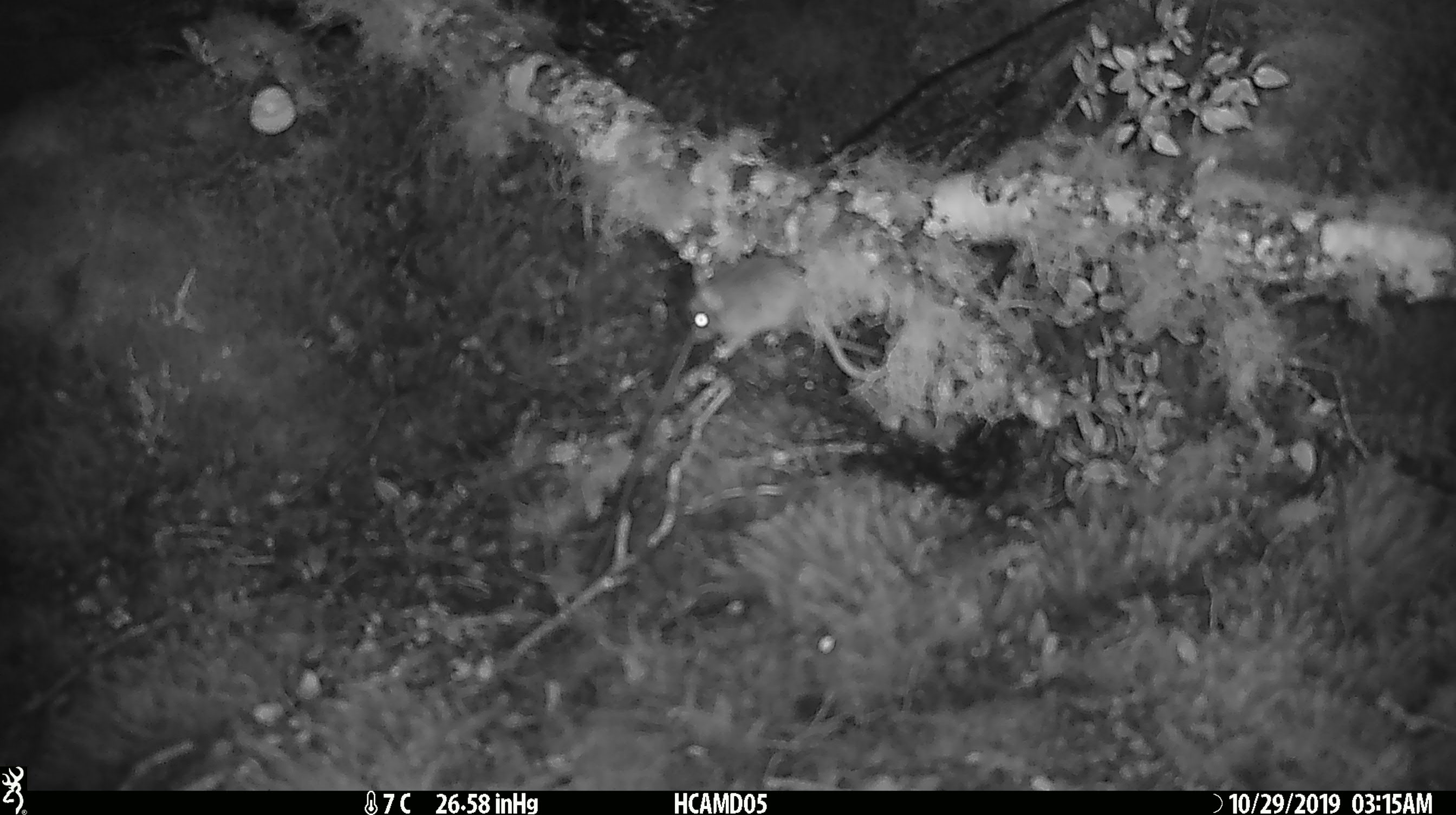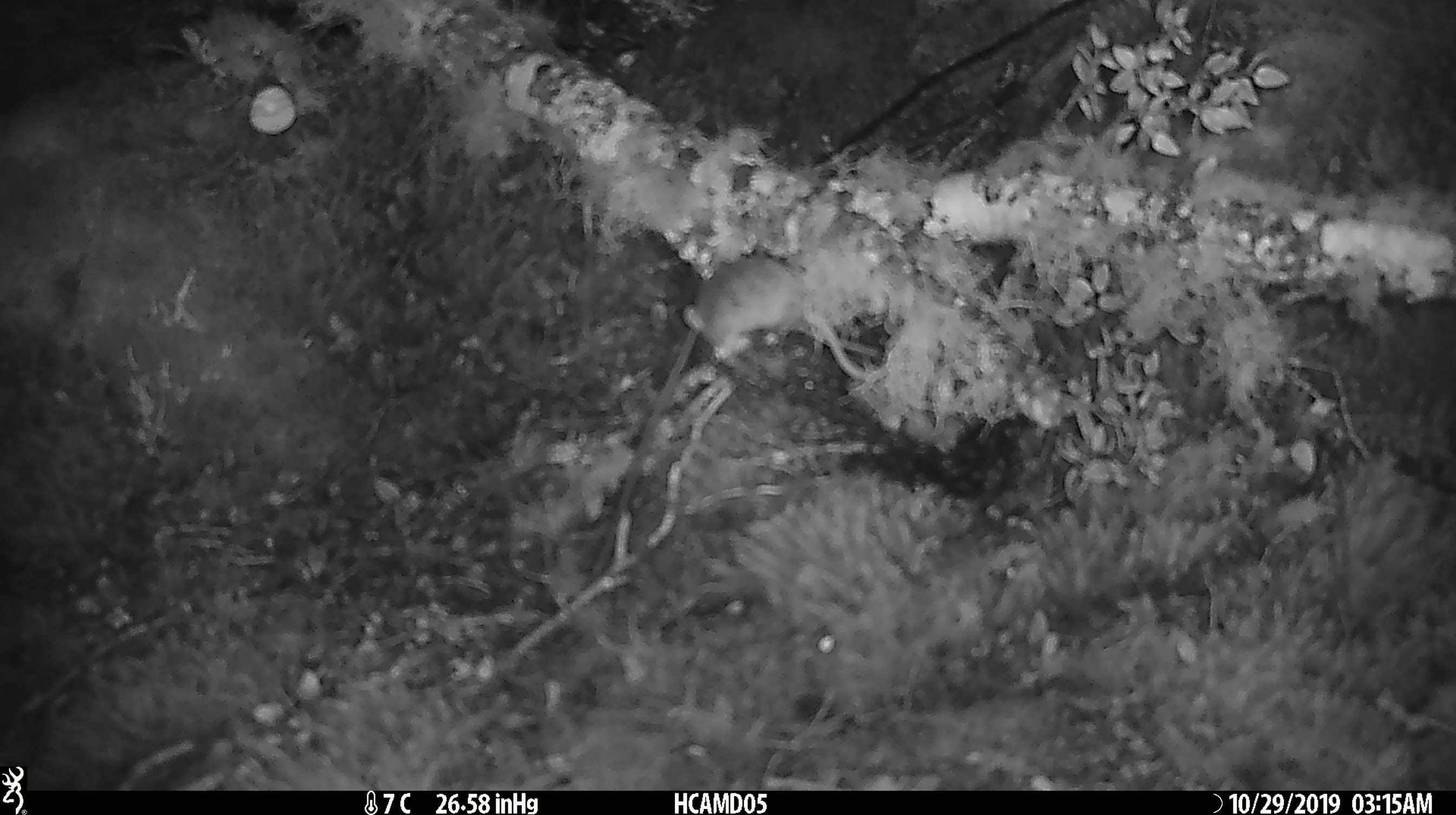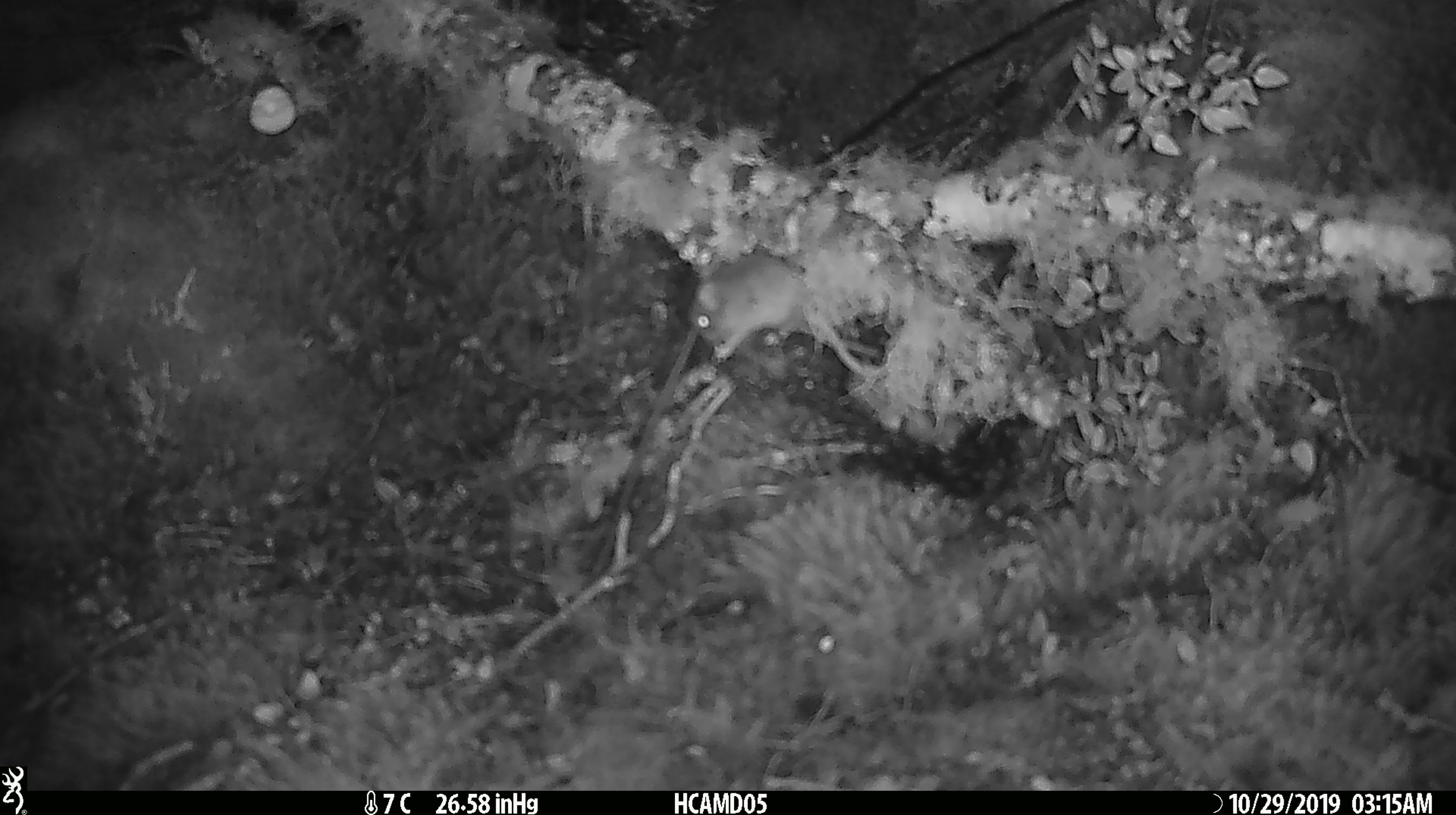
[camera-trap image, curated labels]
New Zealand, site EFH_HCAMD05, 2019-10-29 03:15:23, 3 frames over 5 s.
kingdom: Animalia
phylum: Chordata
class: Mammalia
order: Rodentia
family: Muridae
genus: Mus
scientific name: Mus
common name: mouse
Mouse (Mus).